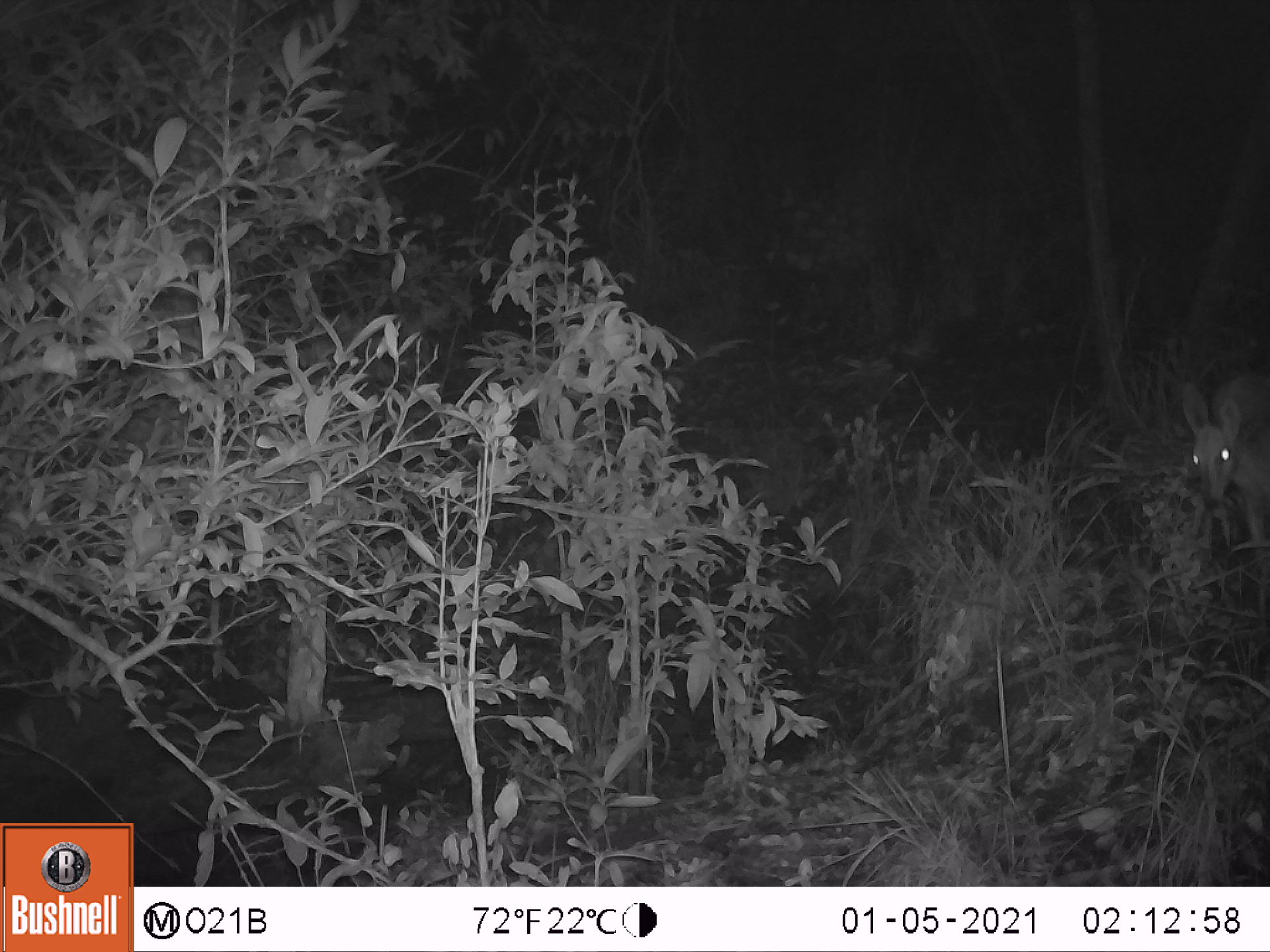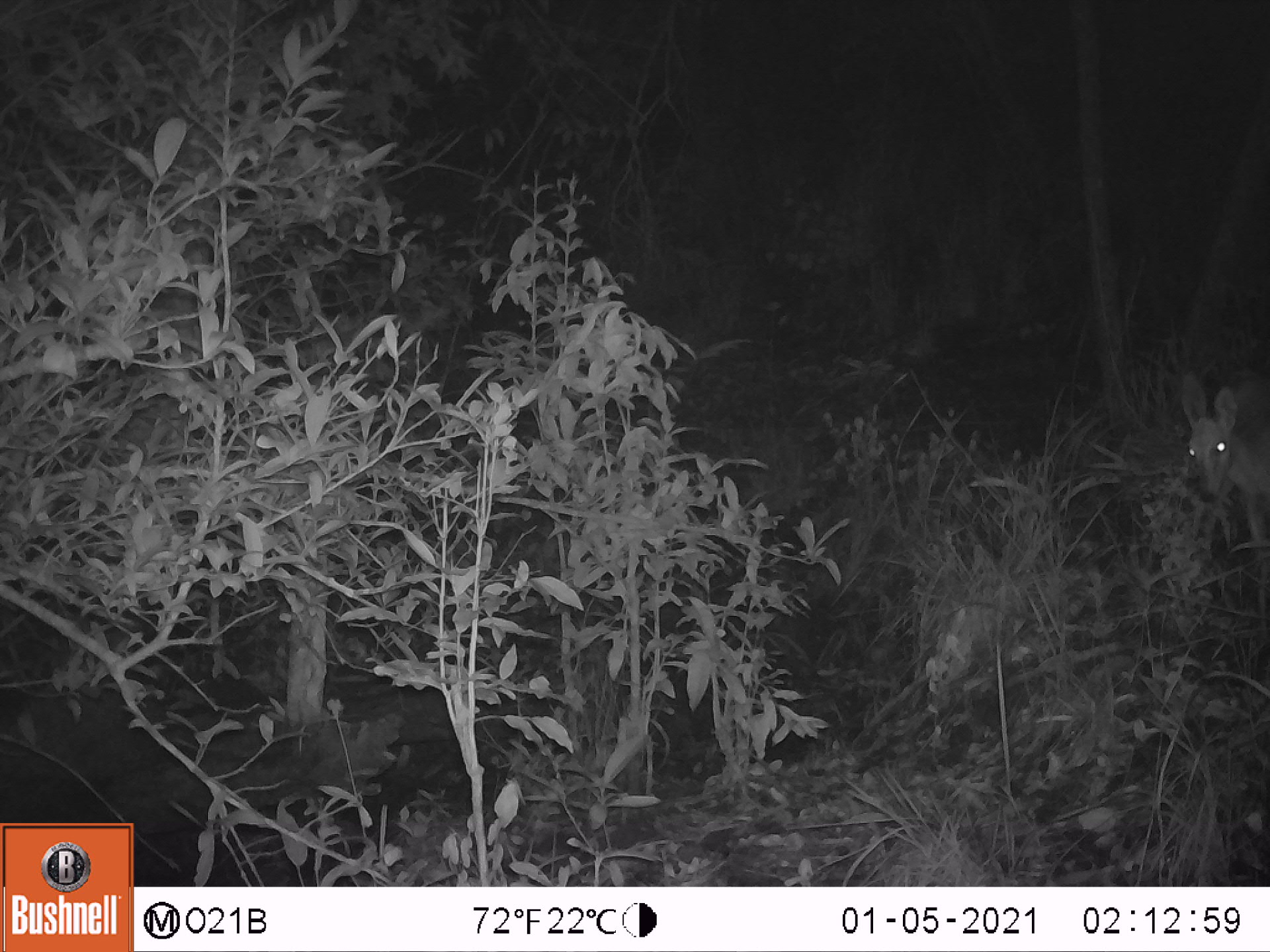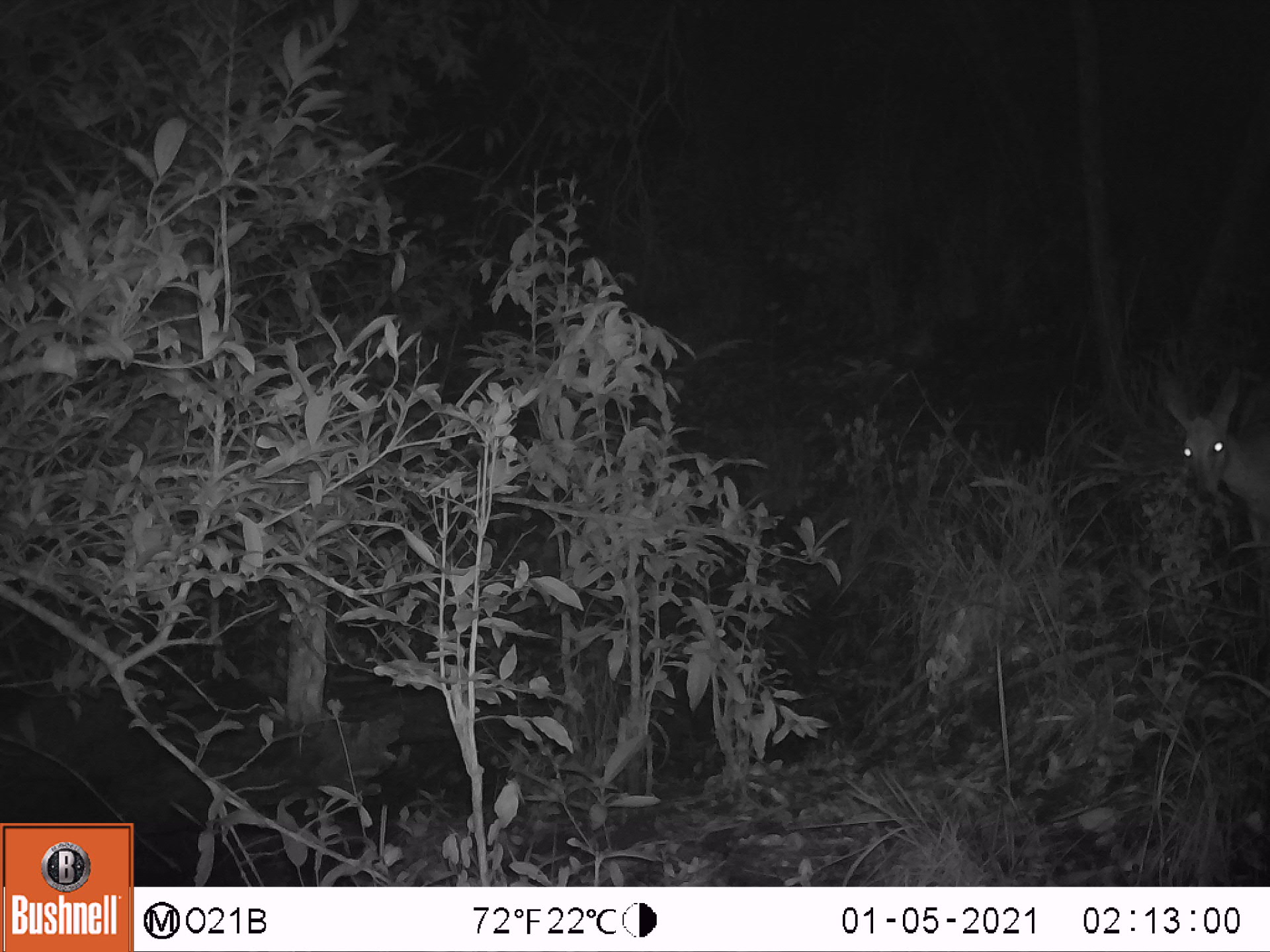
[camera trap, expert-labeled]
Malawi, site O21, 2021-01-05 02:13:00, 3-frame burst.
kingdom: Animalia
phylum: Chordata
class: Mammalia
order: Artiodactyla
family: Bovidae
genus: Sylvicapra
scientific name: Sylvicapra grimmia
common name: common duiker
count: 1